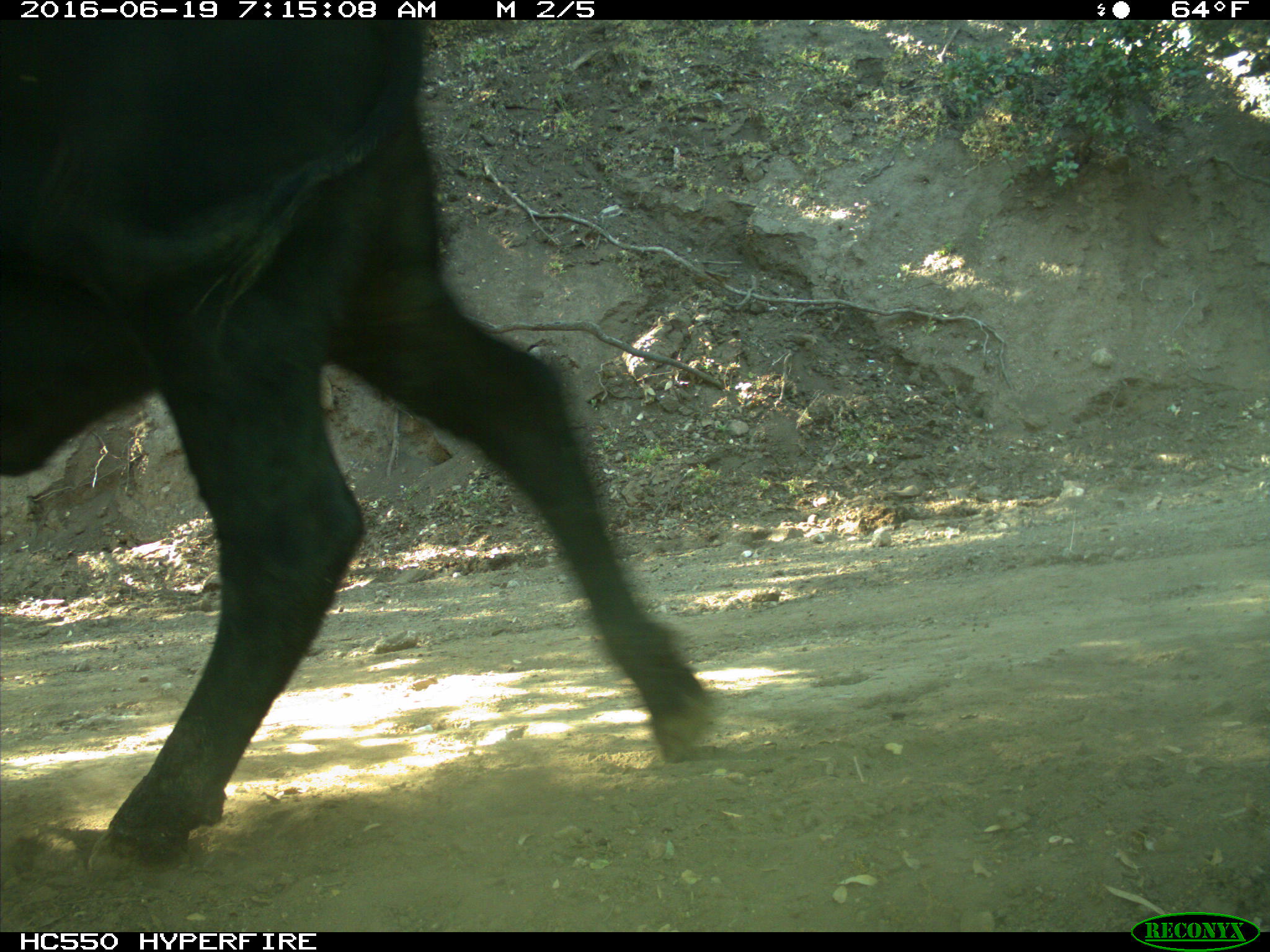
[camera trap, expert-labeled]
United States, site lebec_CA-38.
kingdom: Animalia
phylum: Chordata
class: Mammalia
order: Artiodactyla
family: Bovidae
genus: Bos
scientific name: Bos taurus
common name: domestic cow